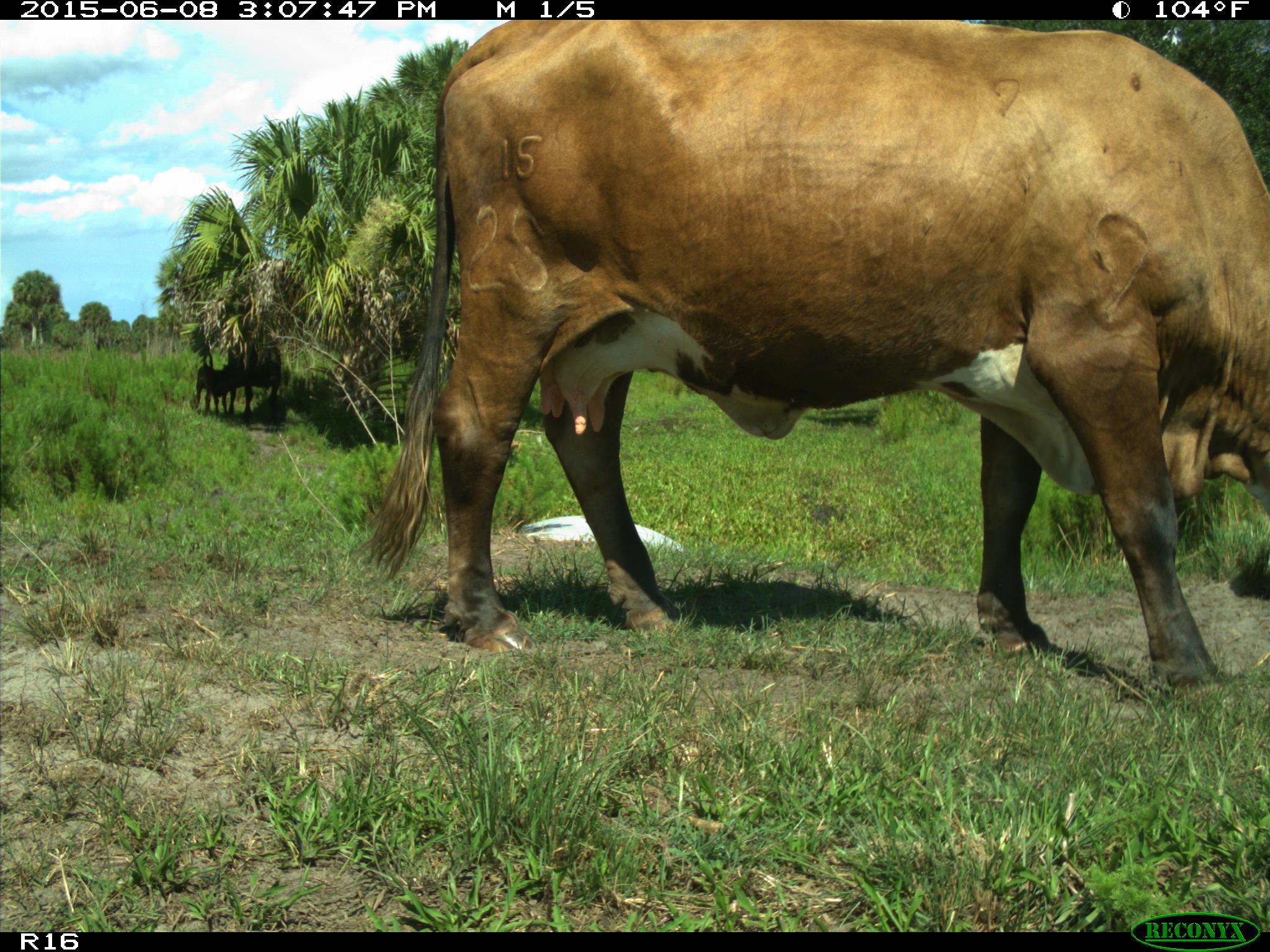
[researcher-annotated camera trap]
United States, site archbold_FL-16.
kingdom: Animalia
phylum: Chordata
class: Mammalia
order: Artiodactyla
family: Bovidae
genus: Bos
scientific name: Bos taurus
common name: domestic cow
Bos taurus (domestic cow).